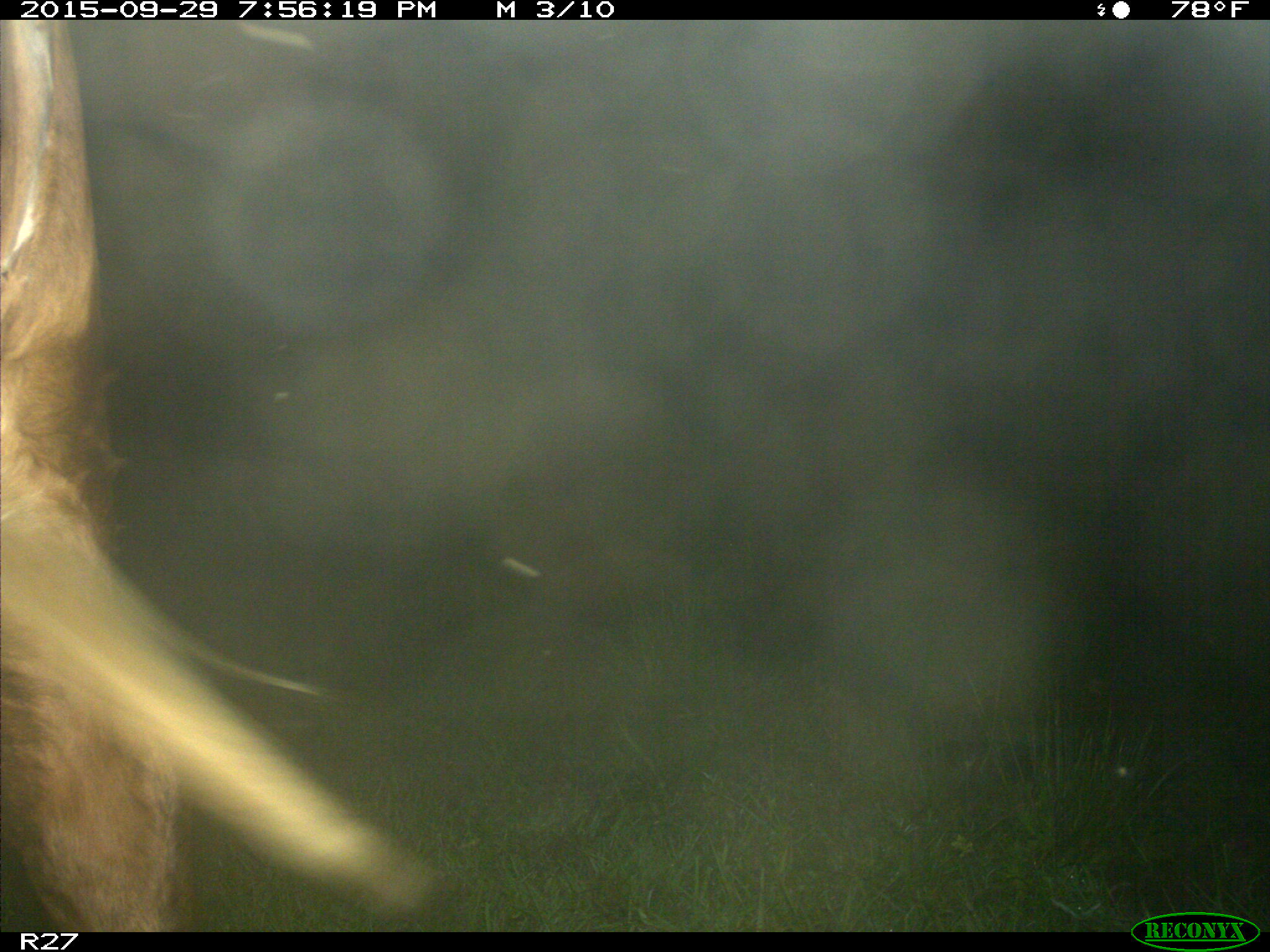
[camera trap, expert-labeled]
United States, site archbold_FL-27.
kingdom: Animalia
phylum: Chordata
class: Mammalia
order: Artiodactyla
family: Bovidae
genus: Bos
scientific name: Bos taurus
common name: domestic cow